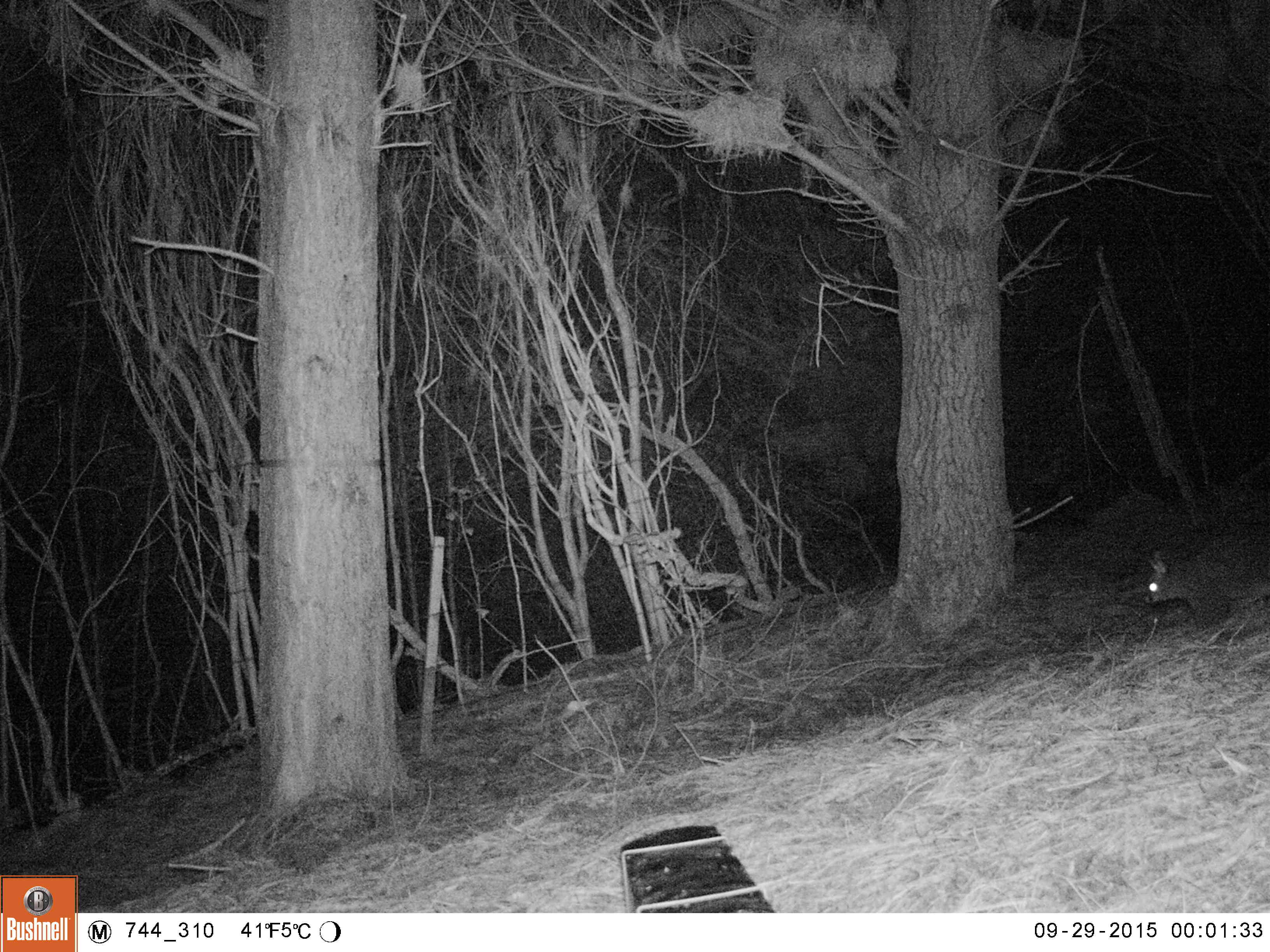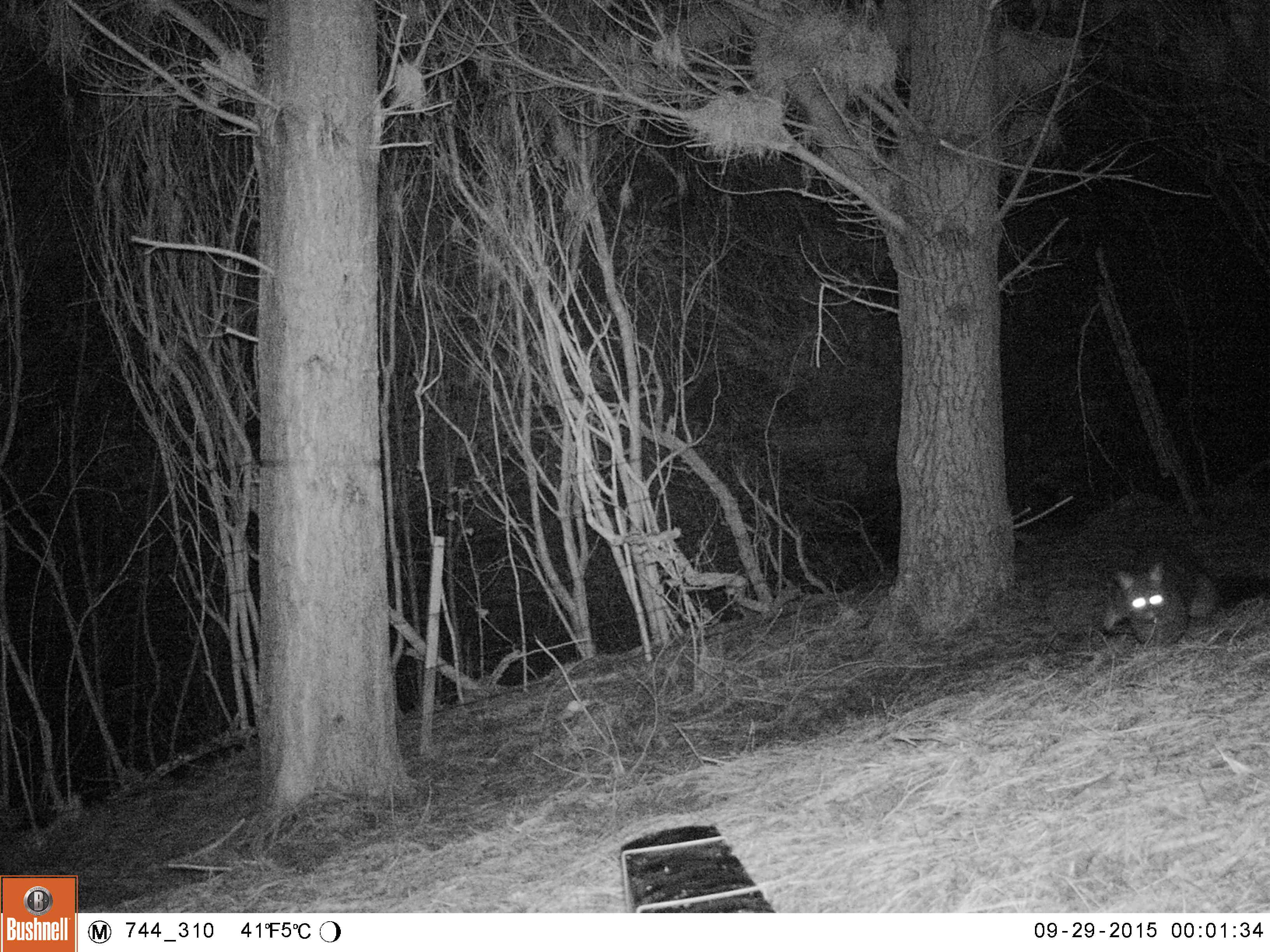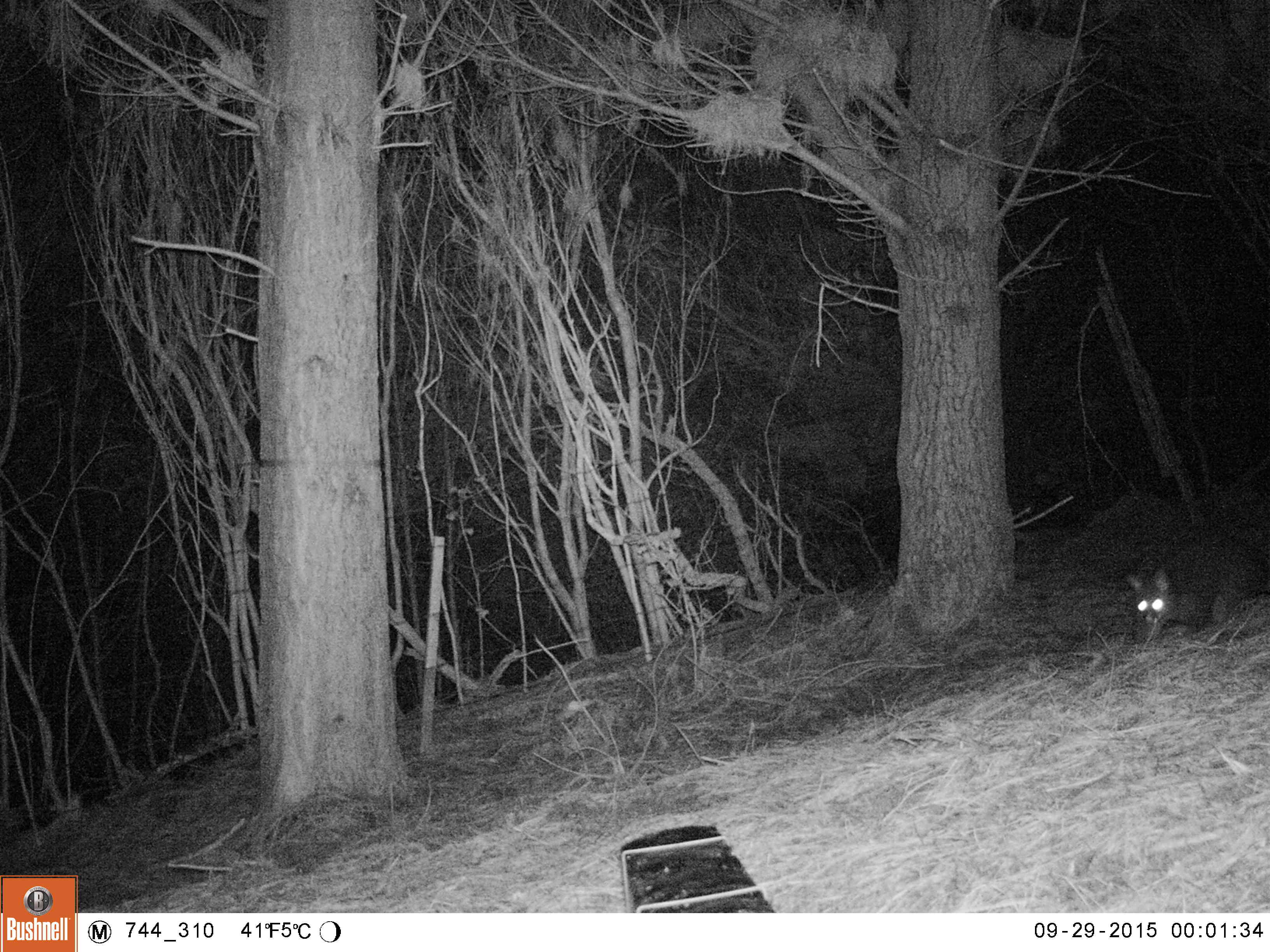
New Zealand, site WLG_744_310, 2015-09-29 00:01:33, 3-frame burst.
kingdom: Animalia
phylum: Chordata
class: Mammalia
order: Diprotodontia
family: Phalangeridae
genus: Trichosurus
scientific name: Trichosurus vulpecula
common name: common brushtail possum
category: possum